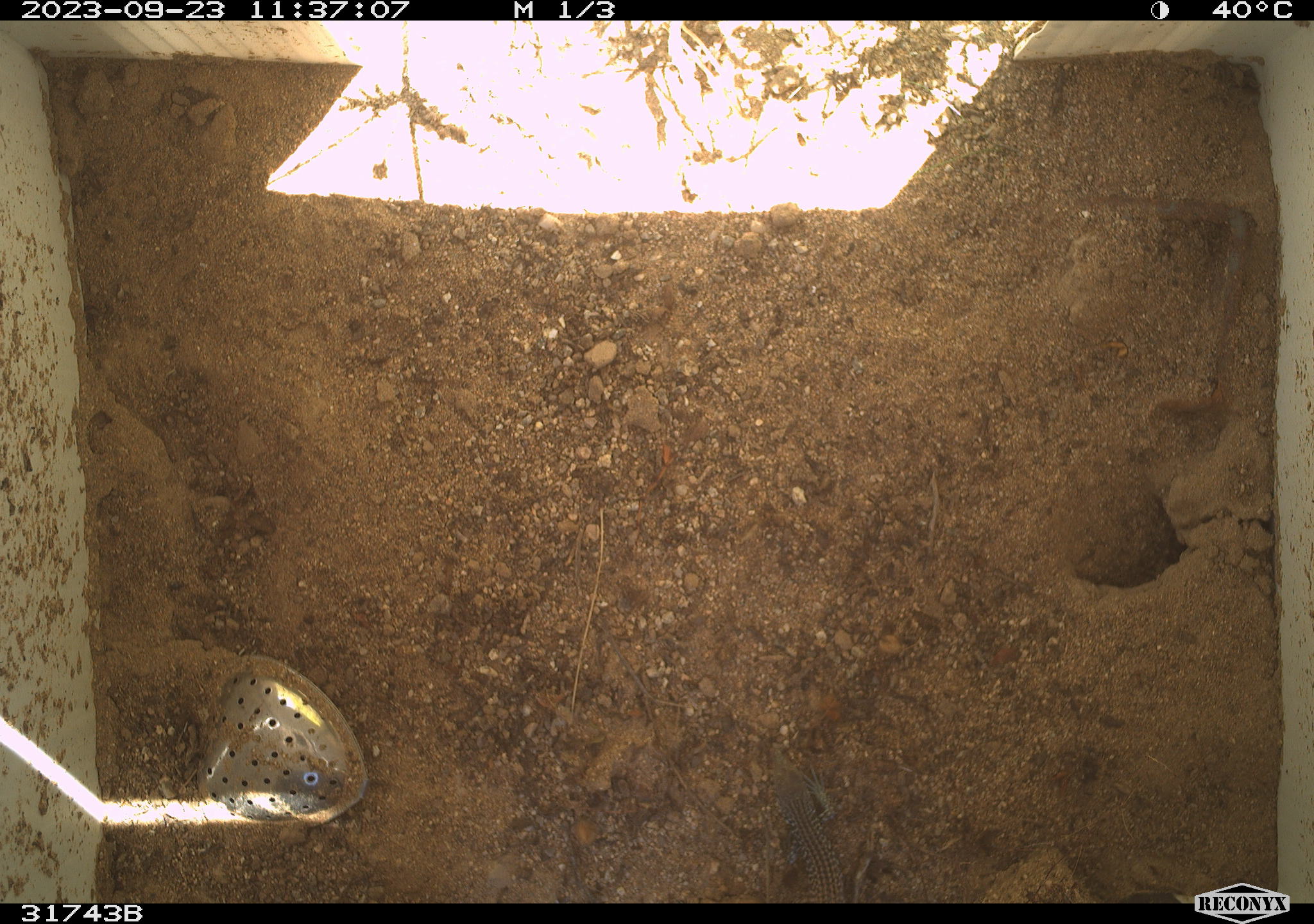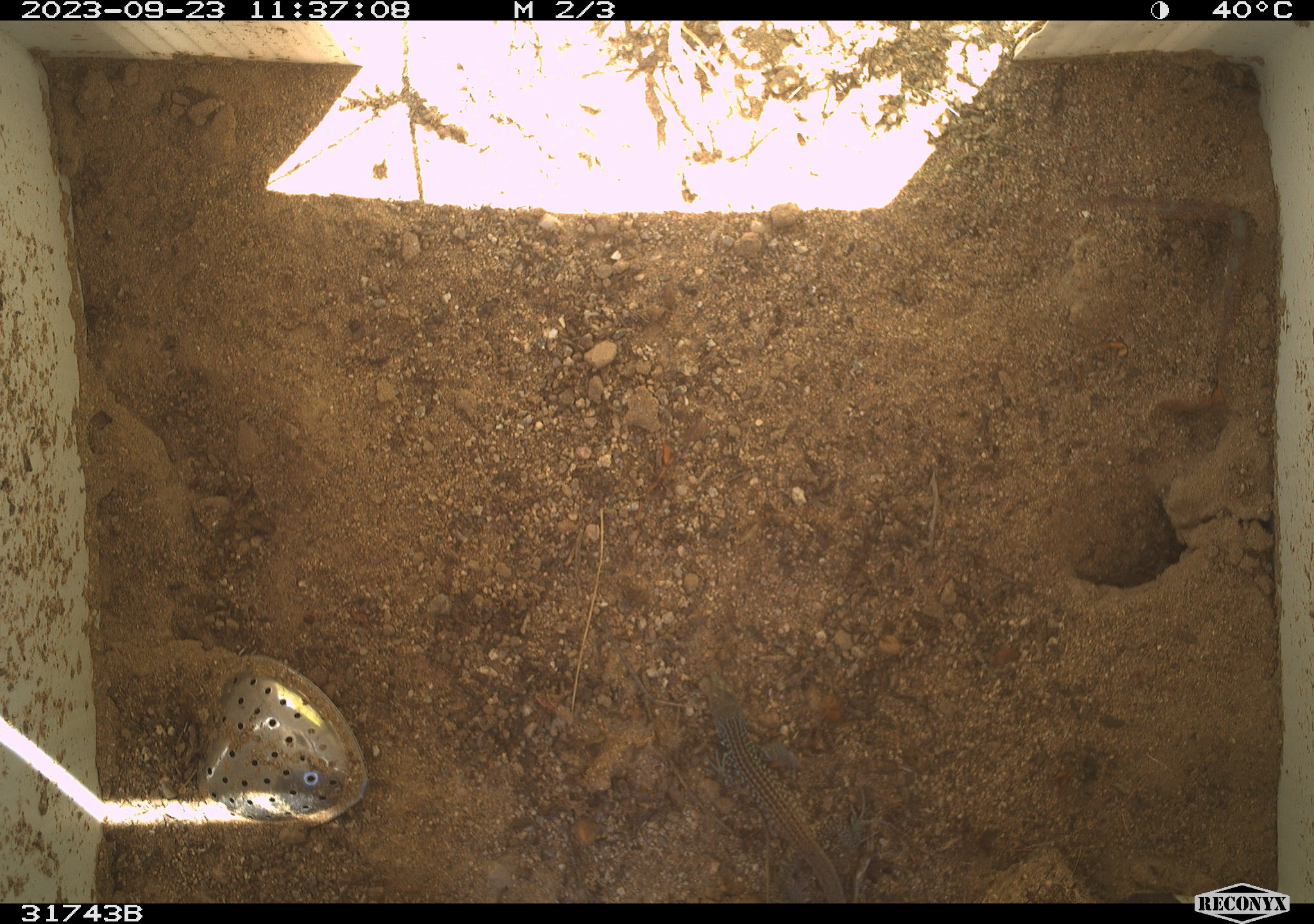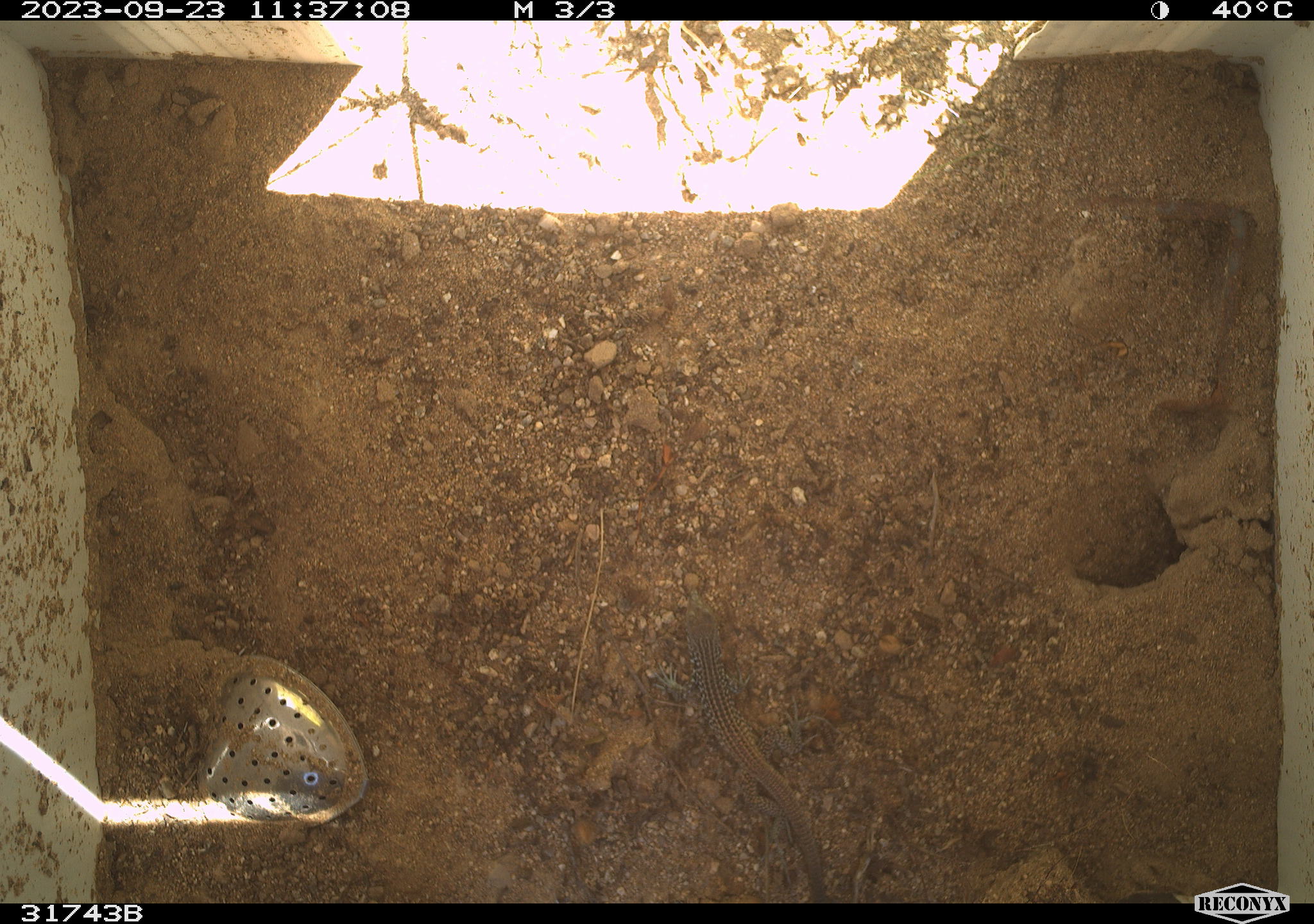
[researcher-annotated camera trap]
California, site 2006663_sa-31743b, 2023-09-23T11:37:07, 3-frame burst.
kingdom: Animalia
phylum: Chordata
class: Reptilia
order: Squamata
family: Teiidae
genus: Aspidoscelis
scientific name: Aspidoscelis tigris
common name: western whiptail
Western whiptail (Aspidoscelis tigris).